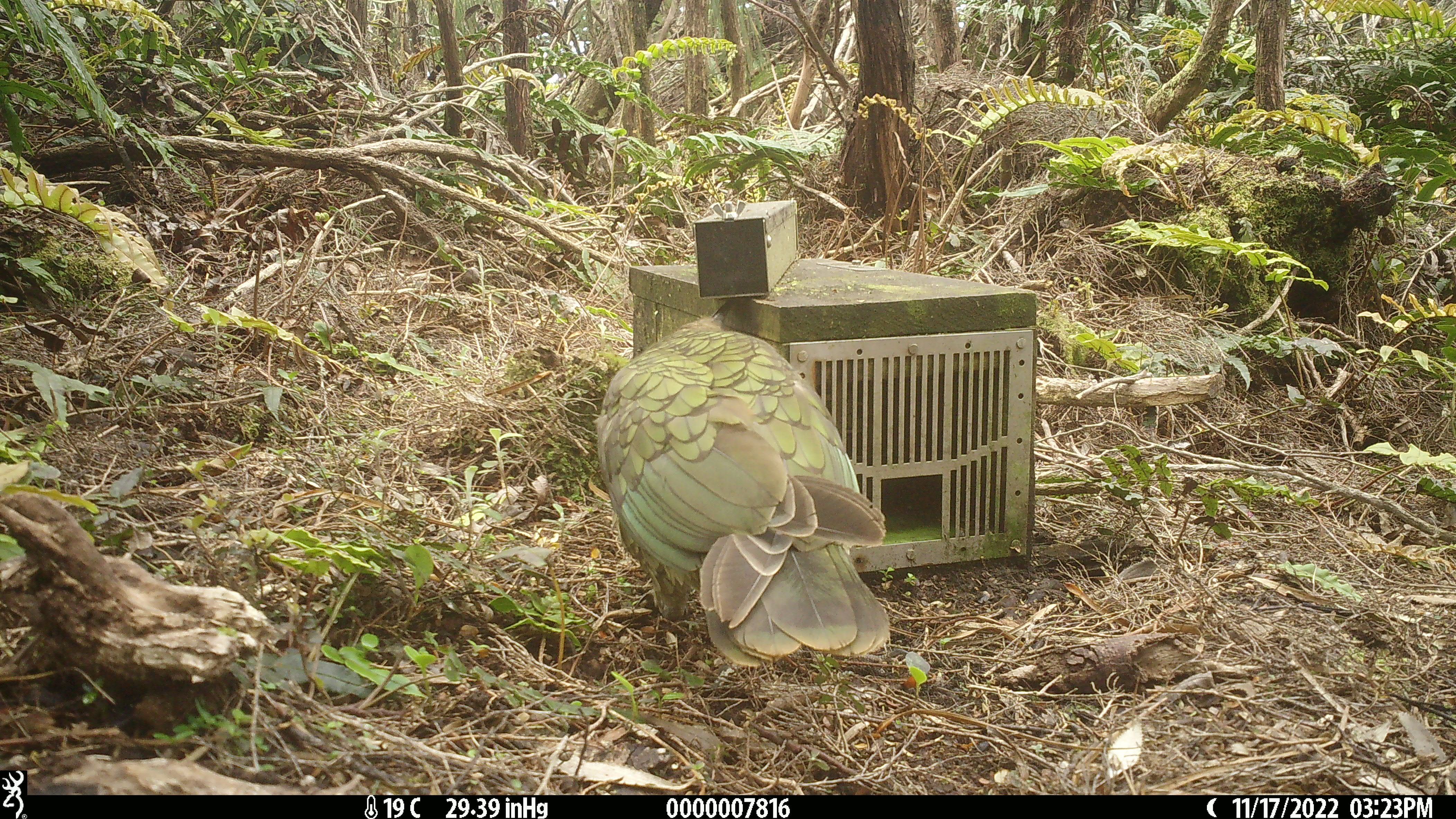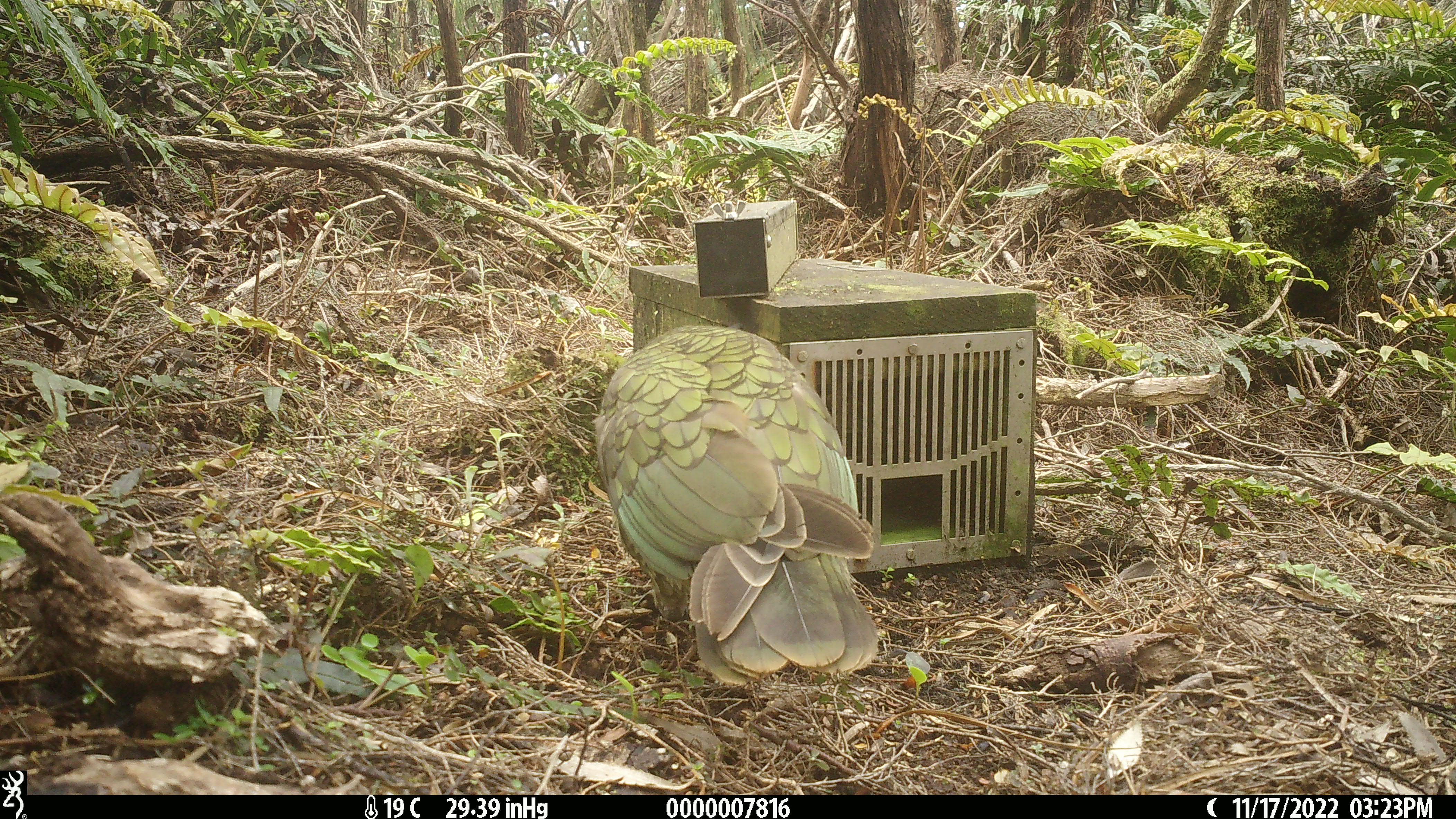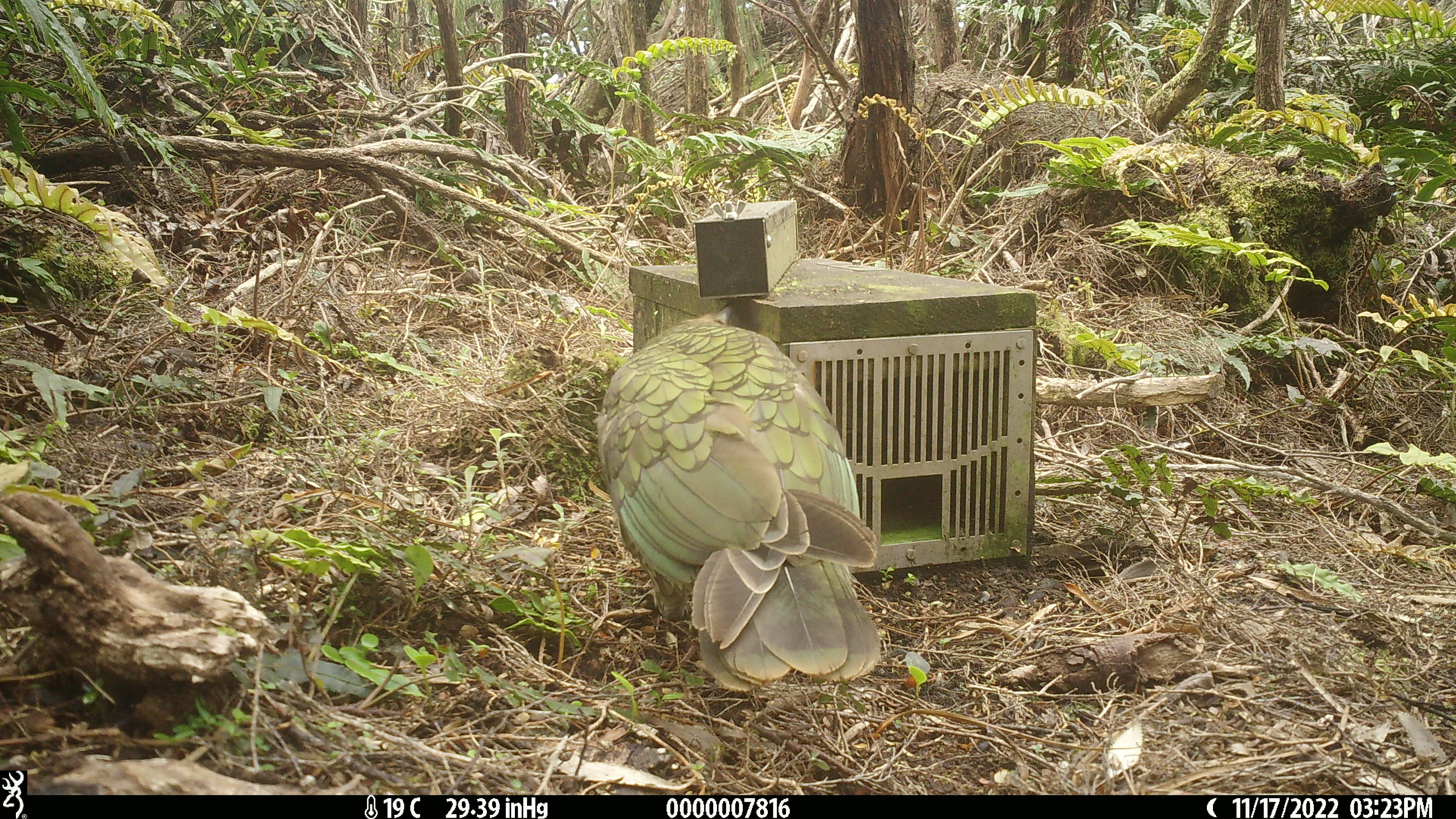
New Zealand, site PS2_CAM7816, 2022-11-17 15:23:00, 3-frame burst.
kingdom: Animalia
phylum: Chordata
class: Aves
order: Psittaciformes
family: Strigopidae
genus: Nestor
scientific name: Nestor notabilis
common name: kea